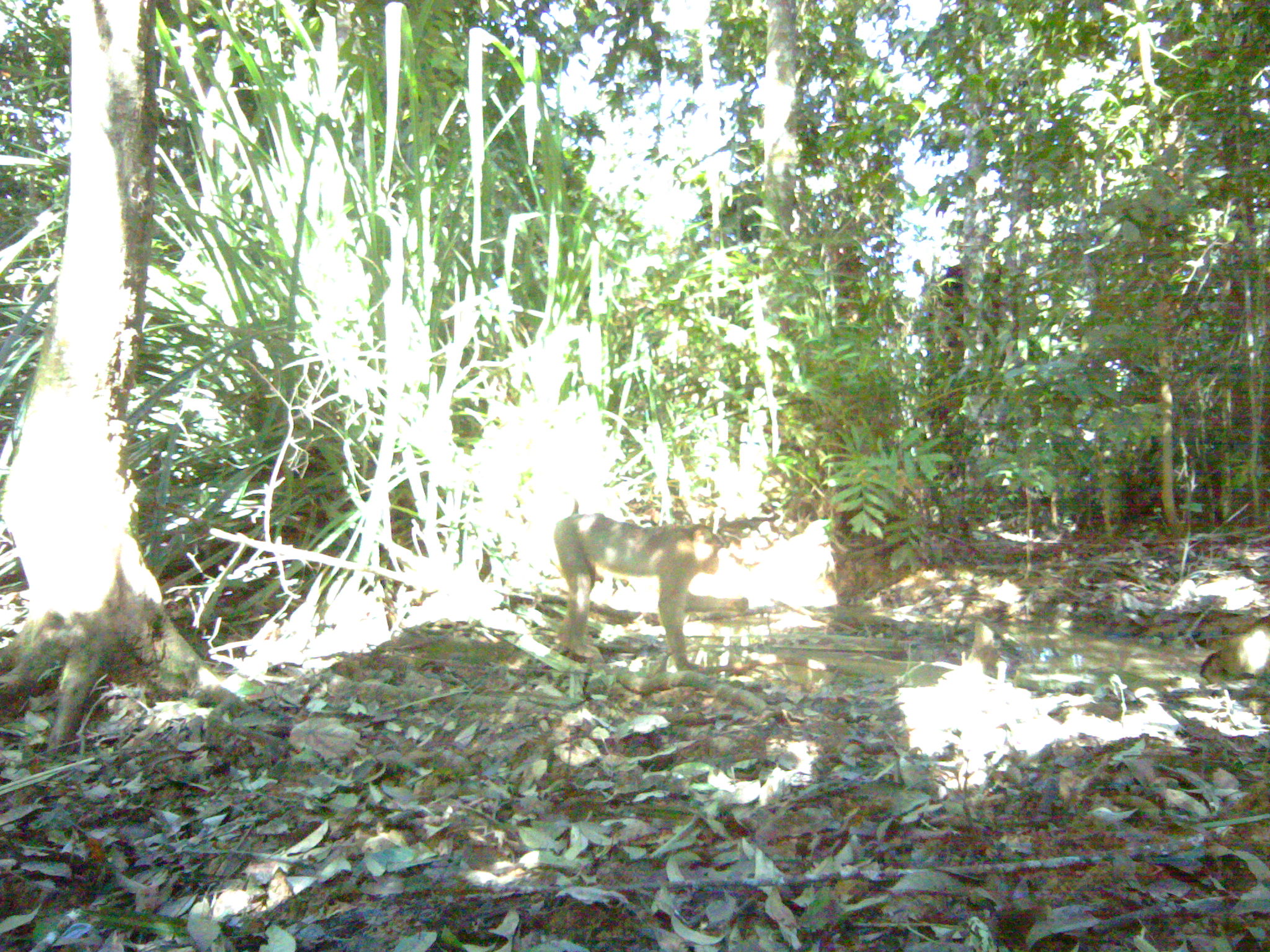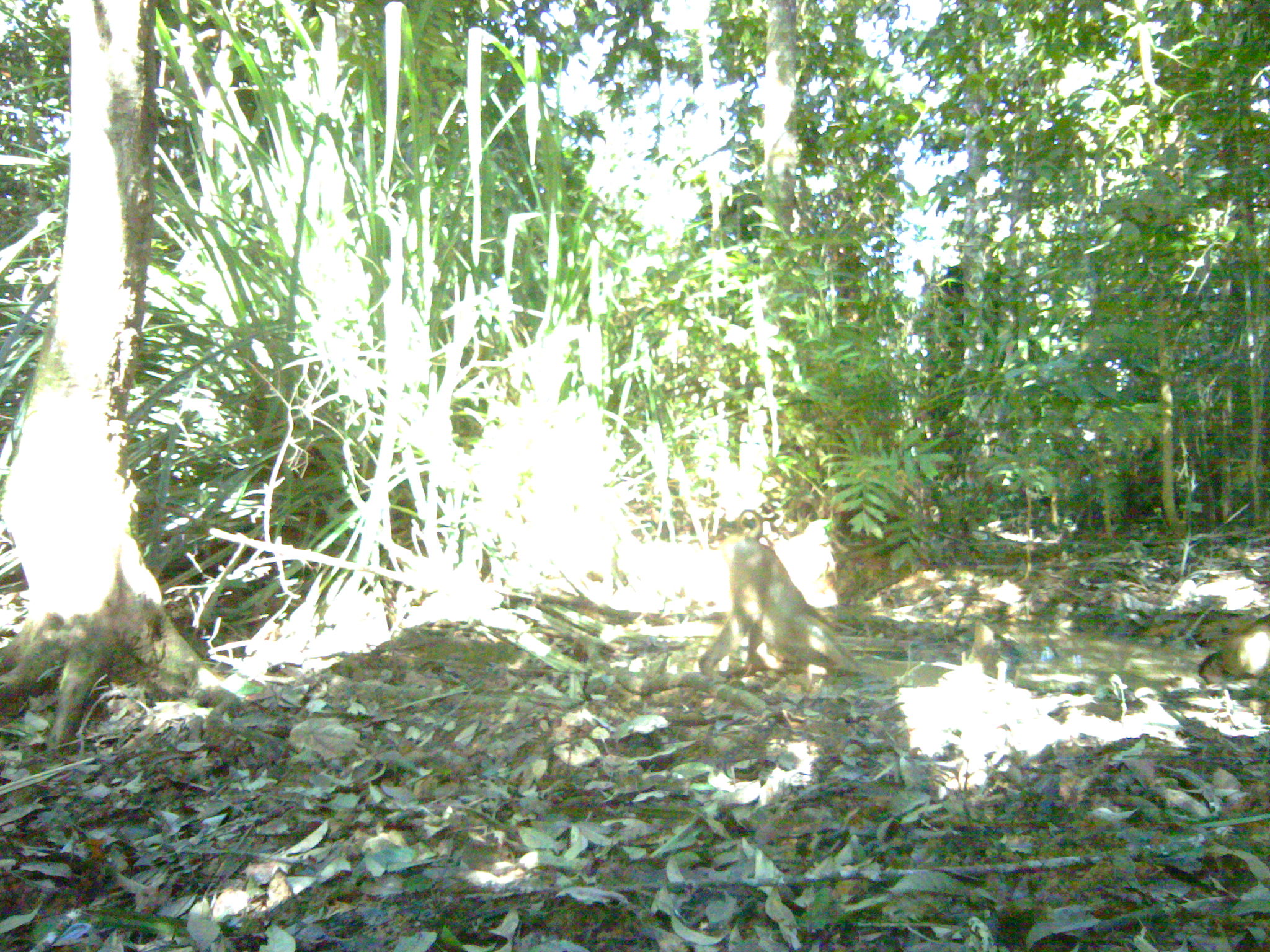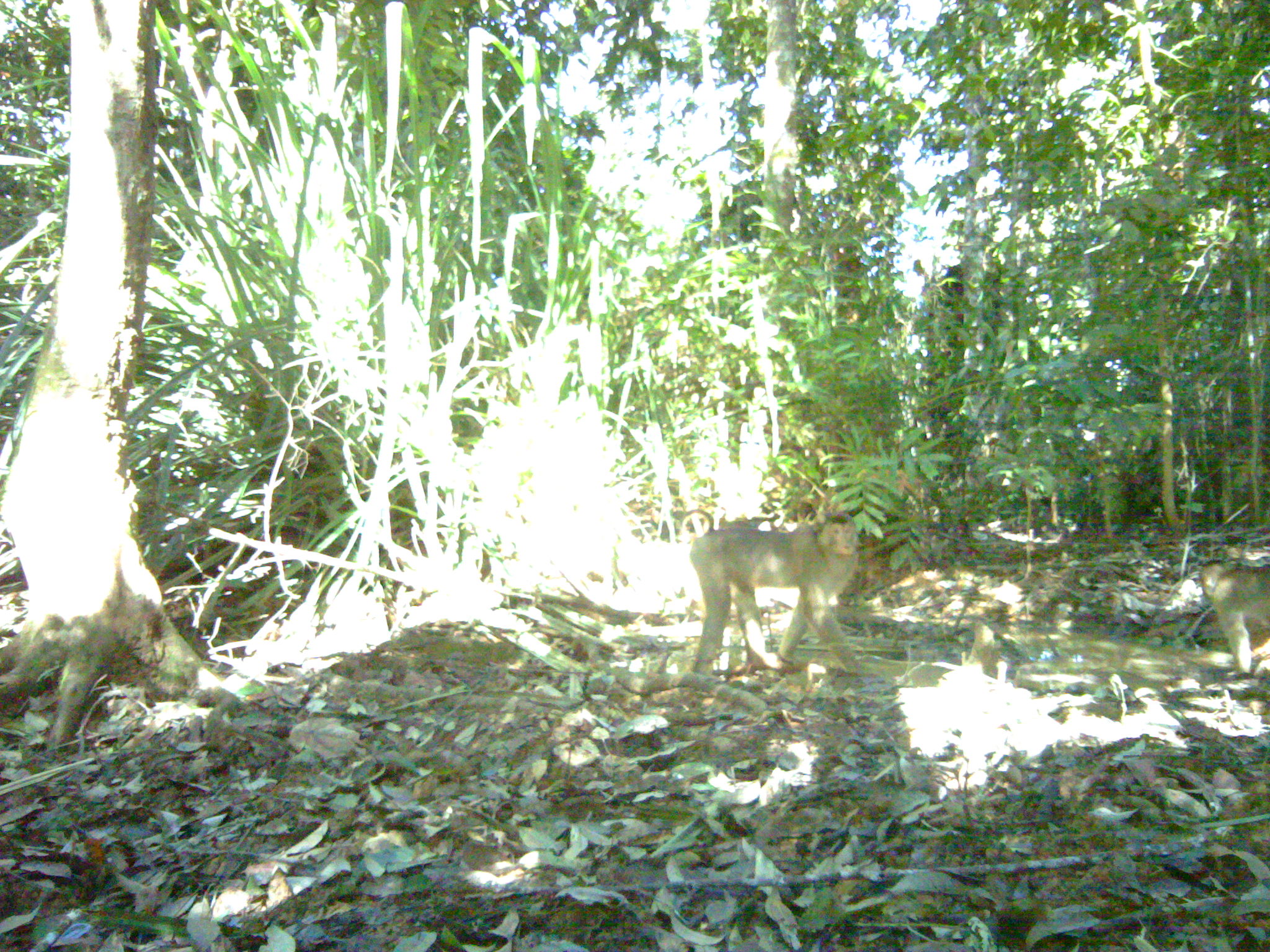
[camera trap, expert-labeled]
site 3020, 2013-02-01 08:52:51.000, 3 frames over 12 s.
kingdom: Animalia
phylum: Chordata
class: Mammalia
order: Primates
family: Cercopithecidae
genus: Macaca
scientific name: Macaca nemestrina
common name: southern pig-tailed macaque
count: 2